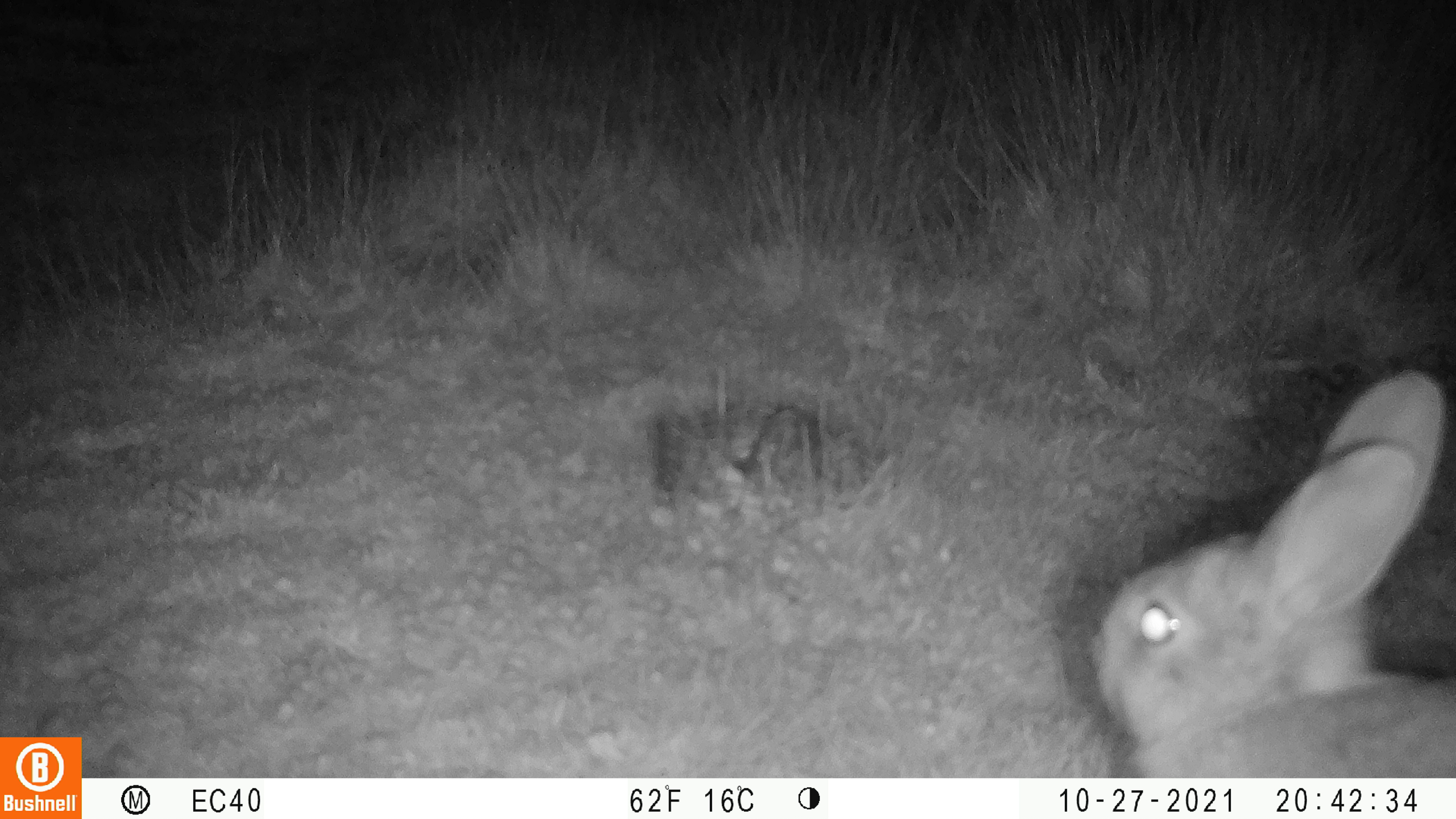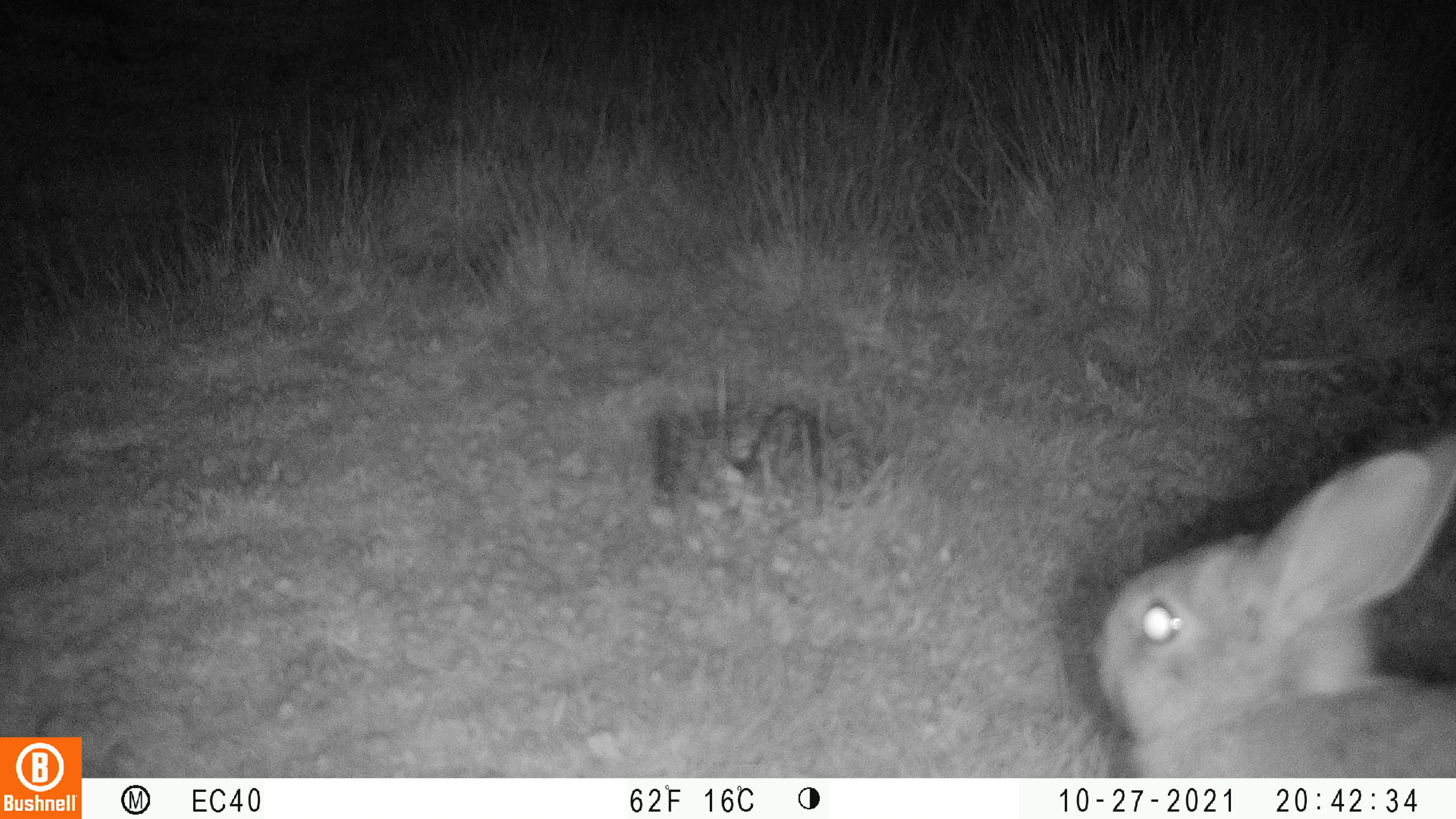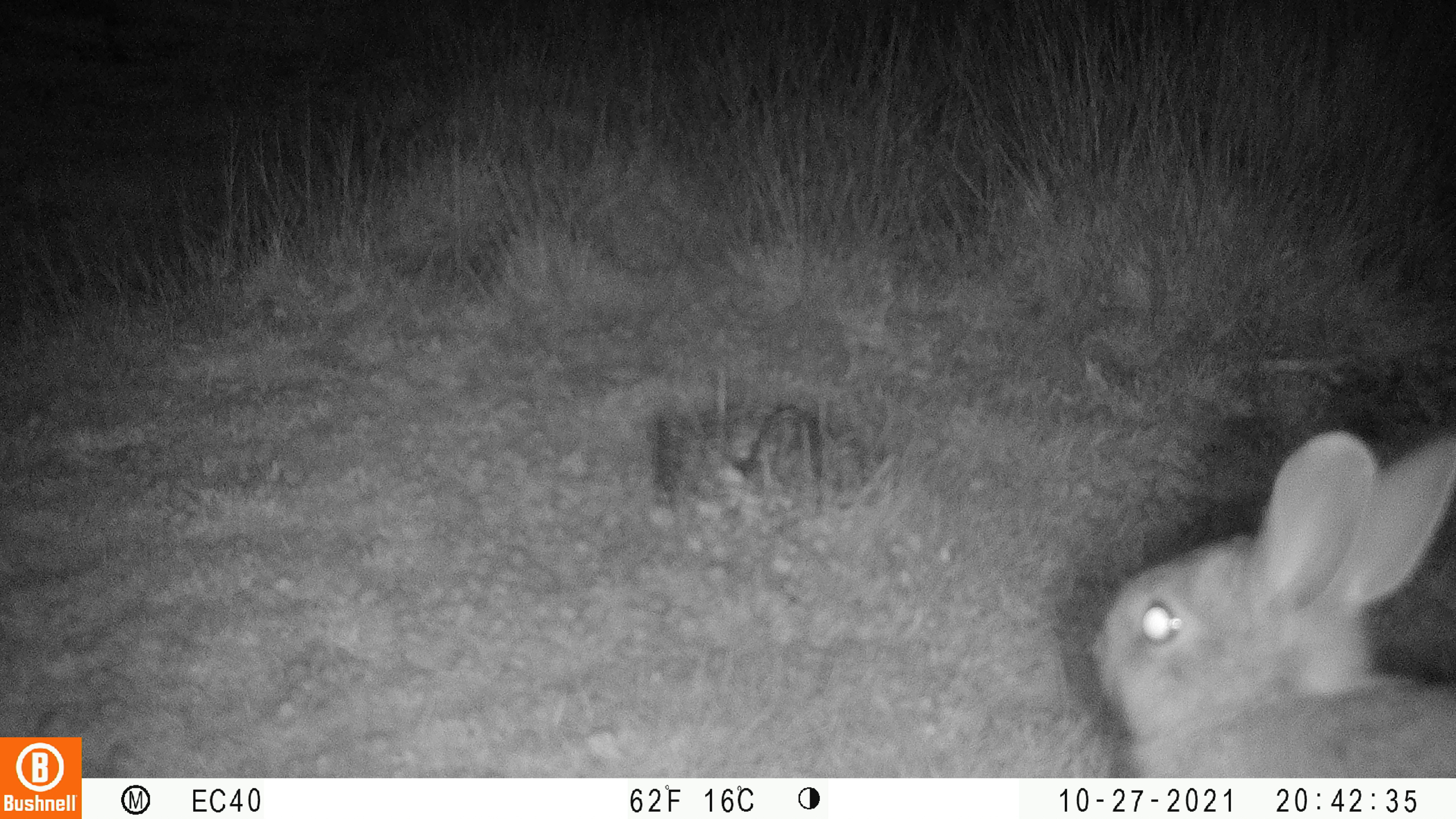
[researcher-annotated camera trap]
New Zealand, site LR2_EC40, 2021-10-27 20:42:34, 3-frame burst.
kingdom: Animalia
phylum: Chordata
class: Mammalia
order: Lagomorpha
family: Leporidae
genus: Oryctolagus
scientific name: Oryctolagus cuniculus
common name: european rabbit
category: rabbit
Rabbit (european rabbit) (Oryctolagus cuniculus).